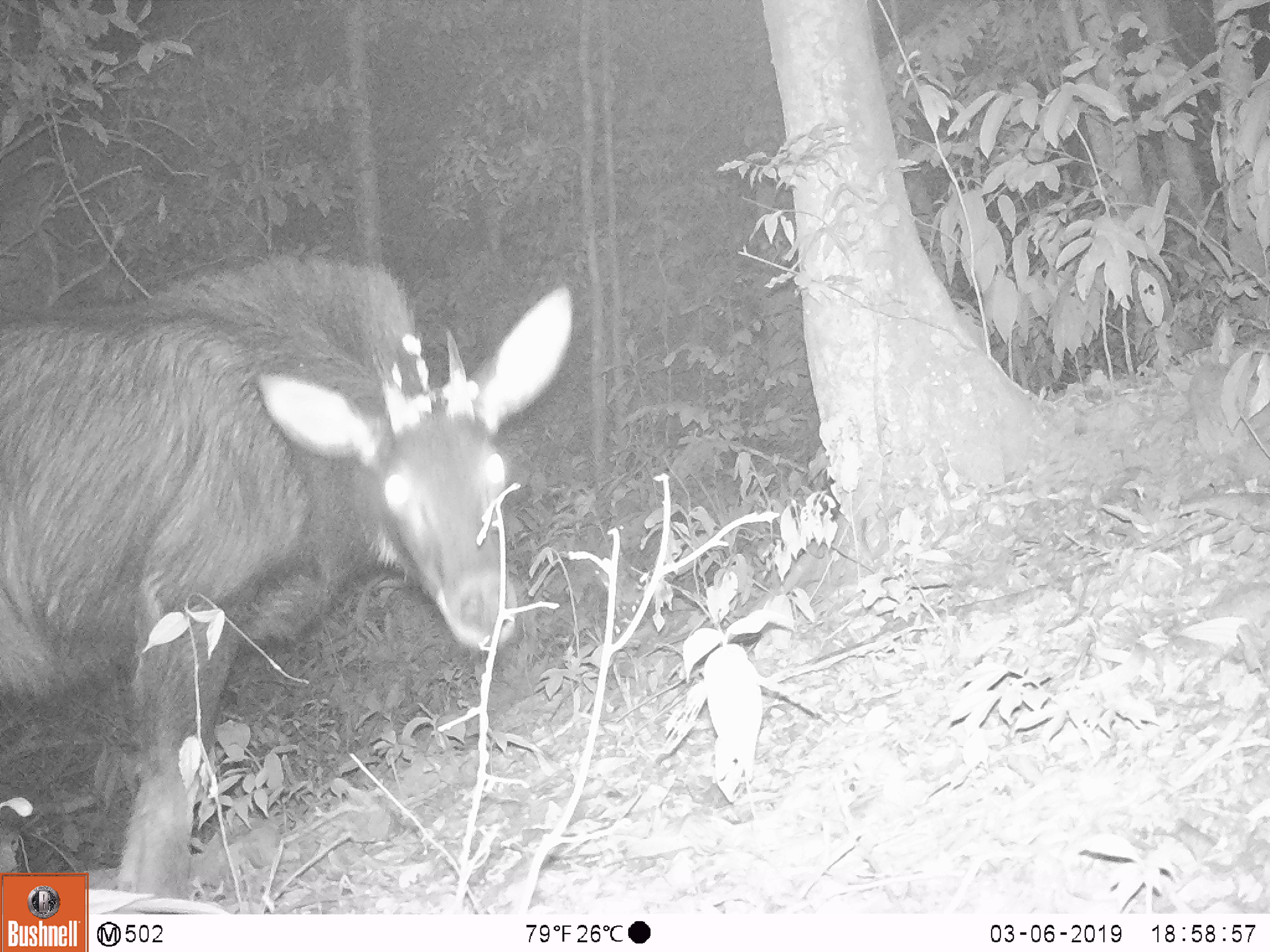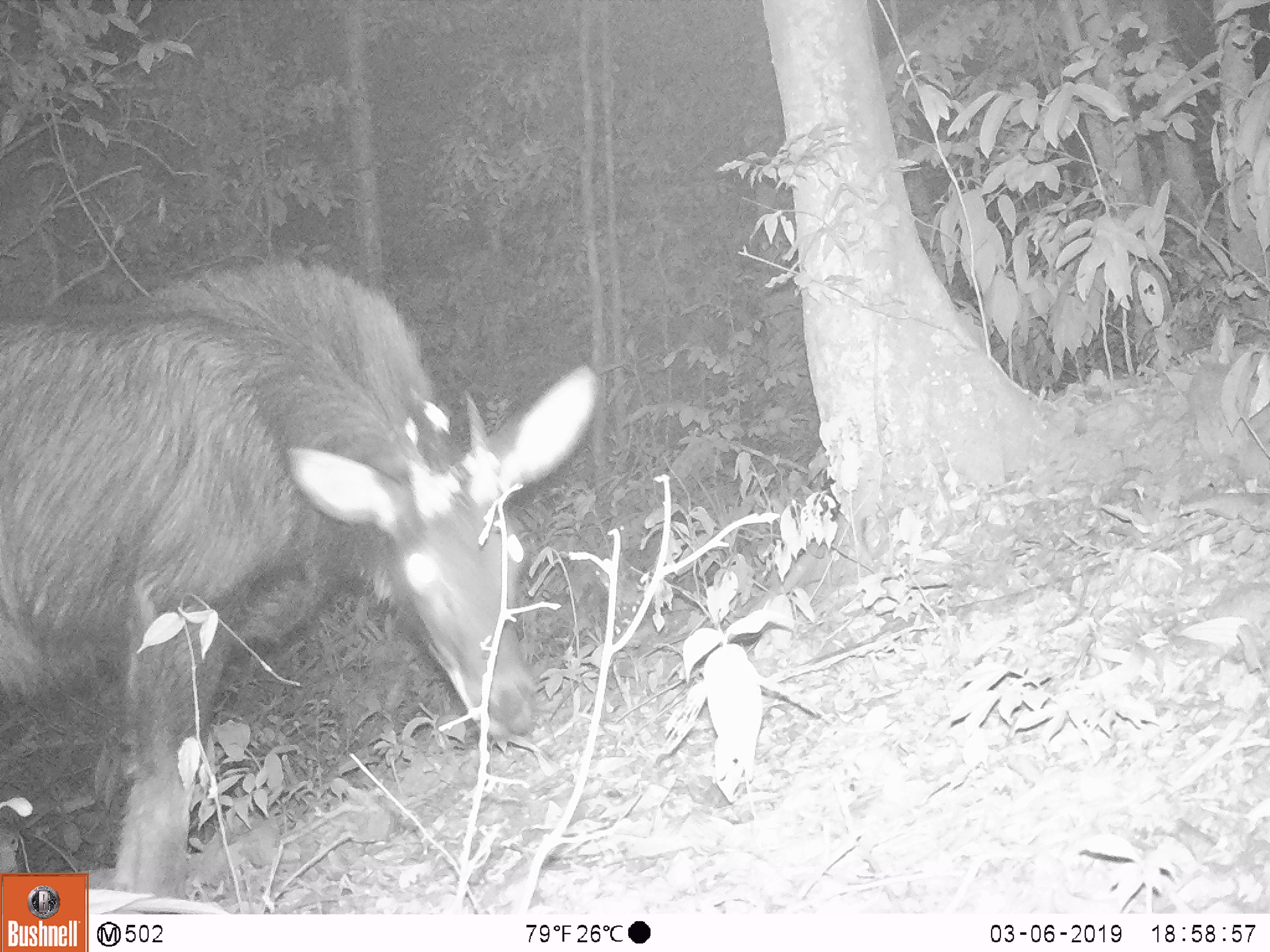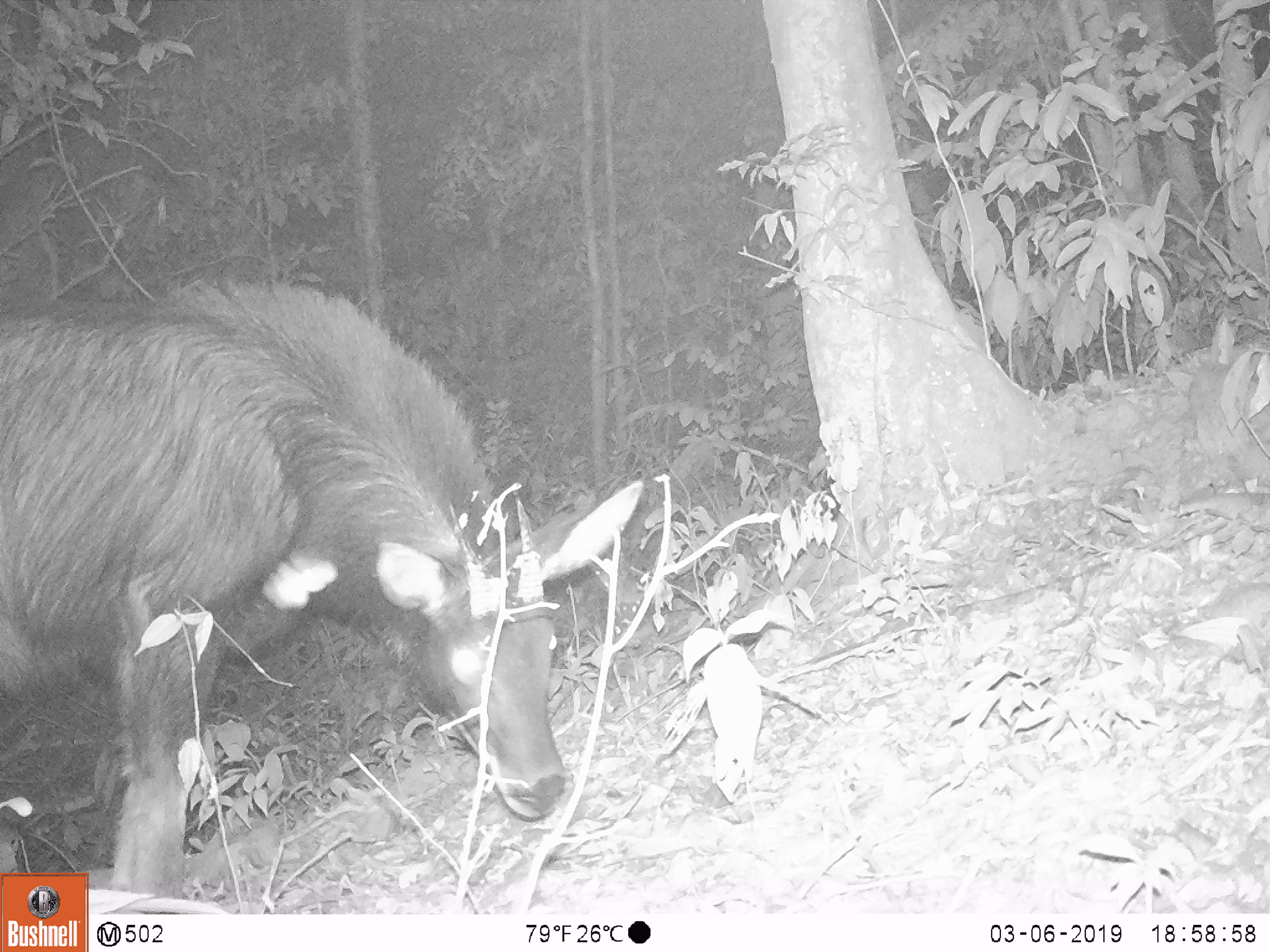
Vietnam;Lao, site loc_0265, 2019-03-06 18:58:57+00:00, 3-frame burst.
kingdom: Animalia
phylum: Chordata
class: Mammalia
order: Artiodactyla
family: Bovidae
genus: Capricornis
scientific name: Capricornis sumatraensis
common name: chinese serow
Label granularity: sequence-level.